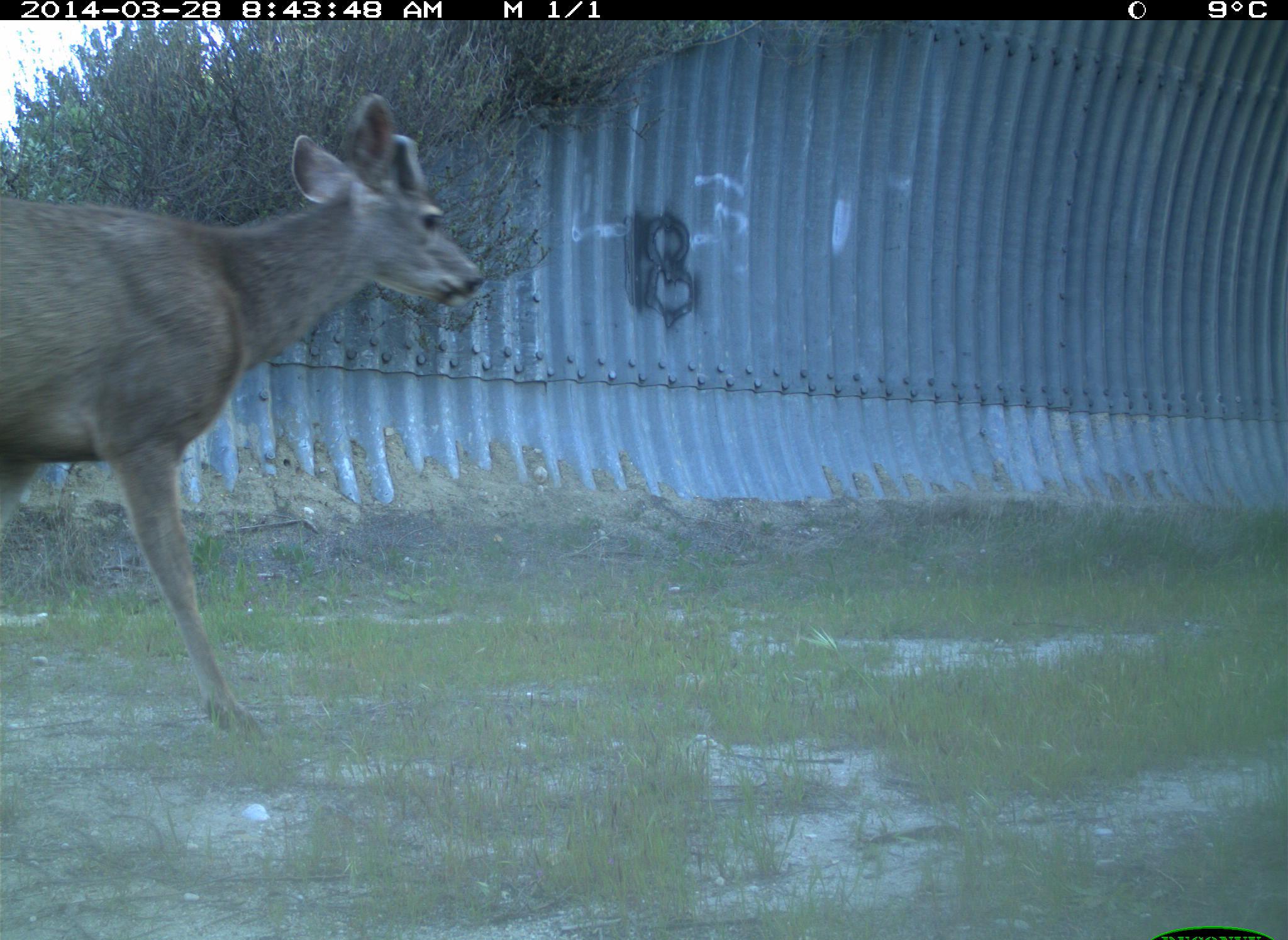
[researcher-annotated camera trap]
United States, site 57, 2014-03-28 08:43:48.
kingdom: Animalia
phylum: Chordata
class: Mammalia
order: Artiodactyla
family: Cervidae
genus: Odocoileus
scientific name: Odocoileus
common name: deer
Deer (Odocoileus).